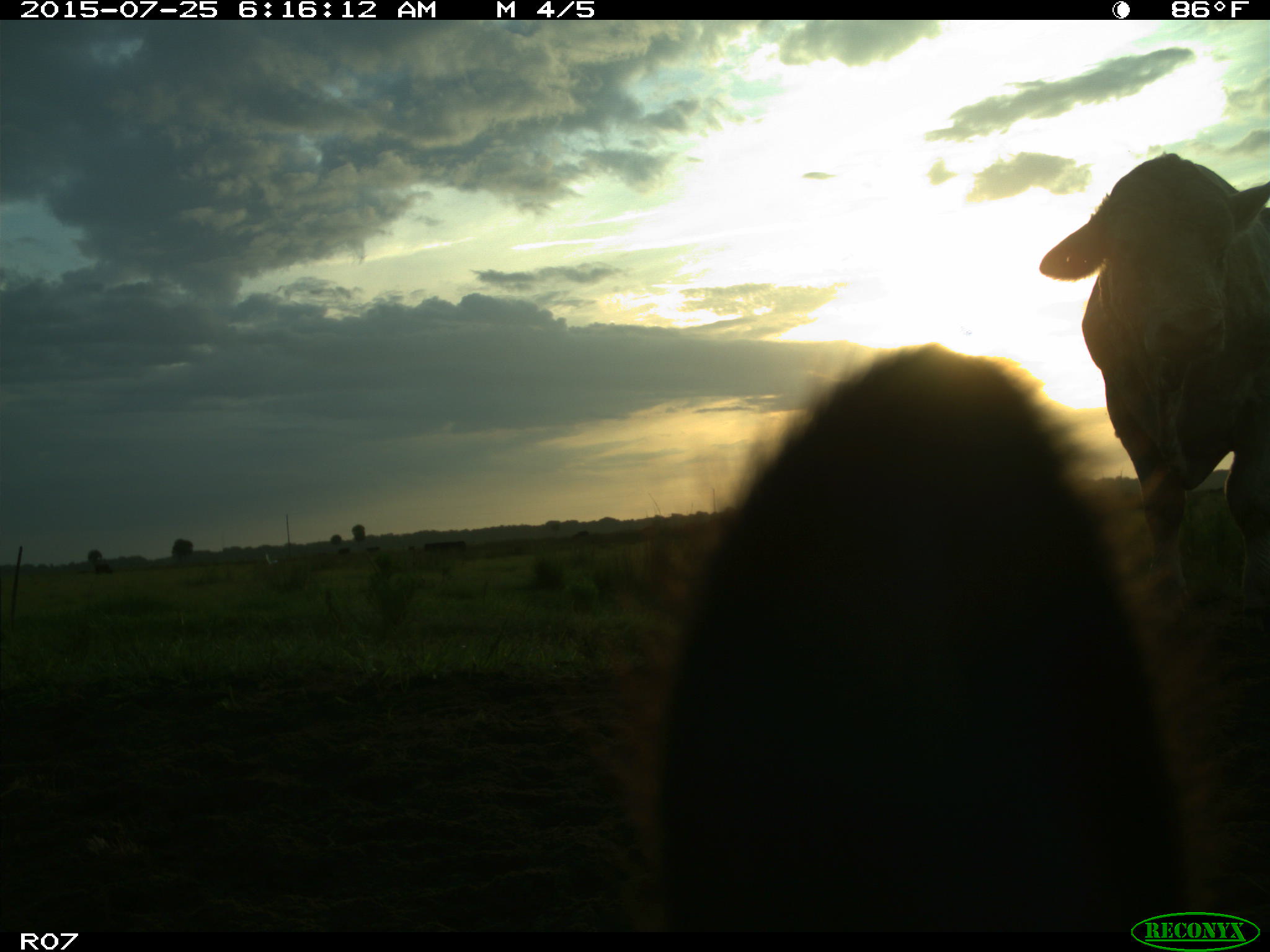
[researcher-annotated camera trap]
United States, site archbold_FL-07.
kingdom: Animalia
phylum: Chordata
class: Mammalia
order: Artiodactyla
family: Bovidae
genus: Bos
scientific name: Bos taurus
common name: domestic cow